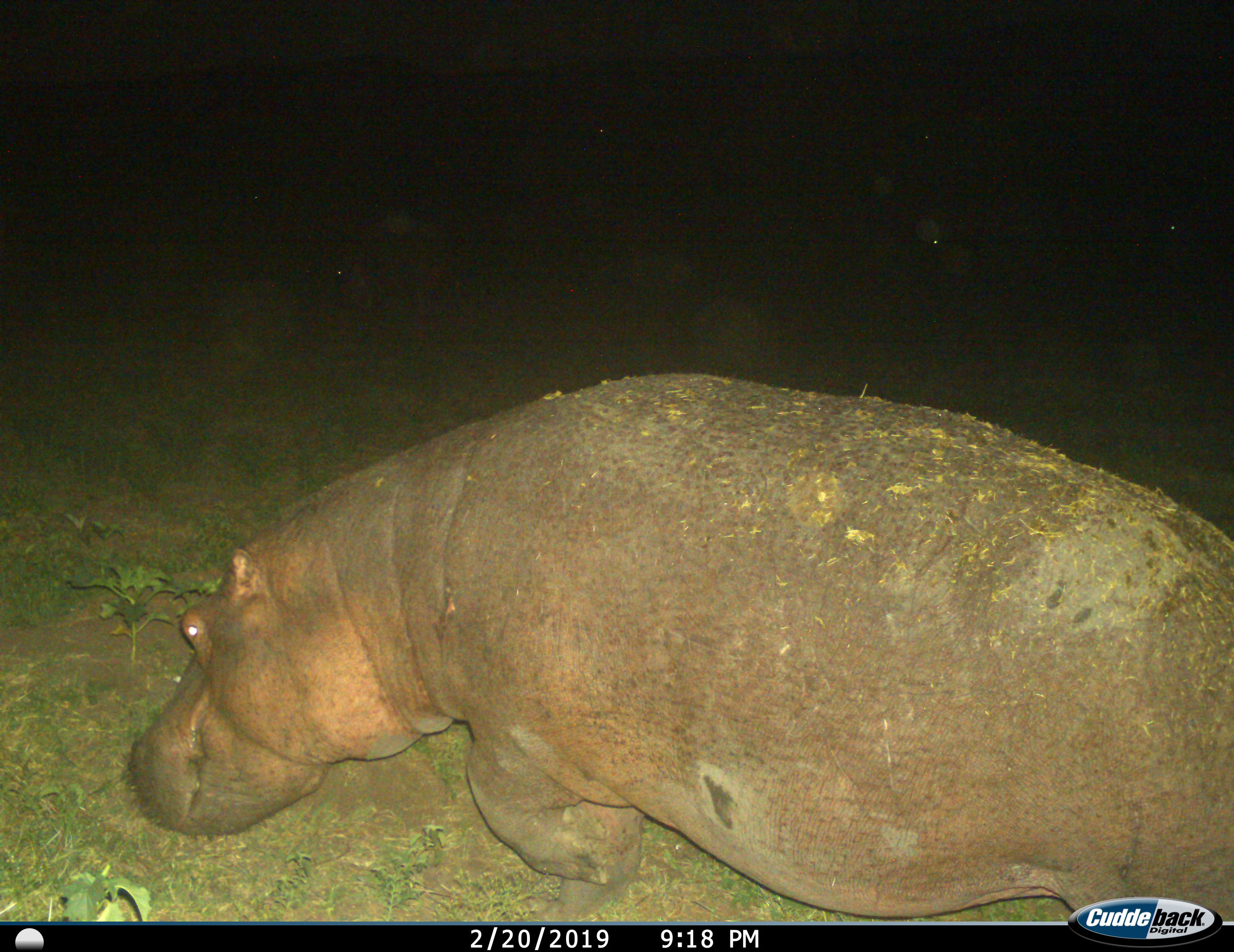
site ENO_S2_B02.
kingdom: Animalia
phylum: Chordata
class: Mammalia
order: Artiodactyla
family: Hippopotamidae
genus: Hippopotamus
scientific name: Hippopotamus amphibius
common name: hippopotamus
Hippopotamus (Hippopotamus amphibius), count 1. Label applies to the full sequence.